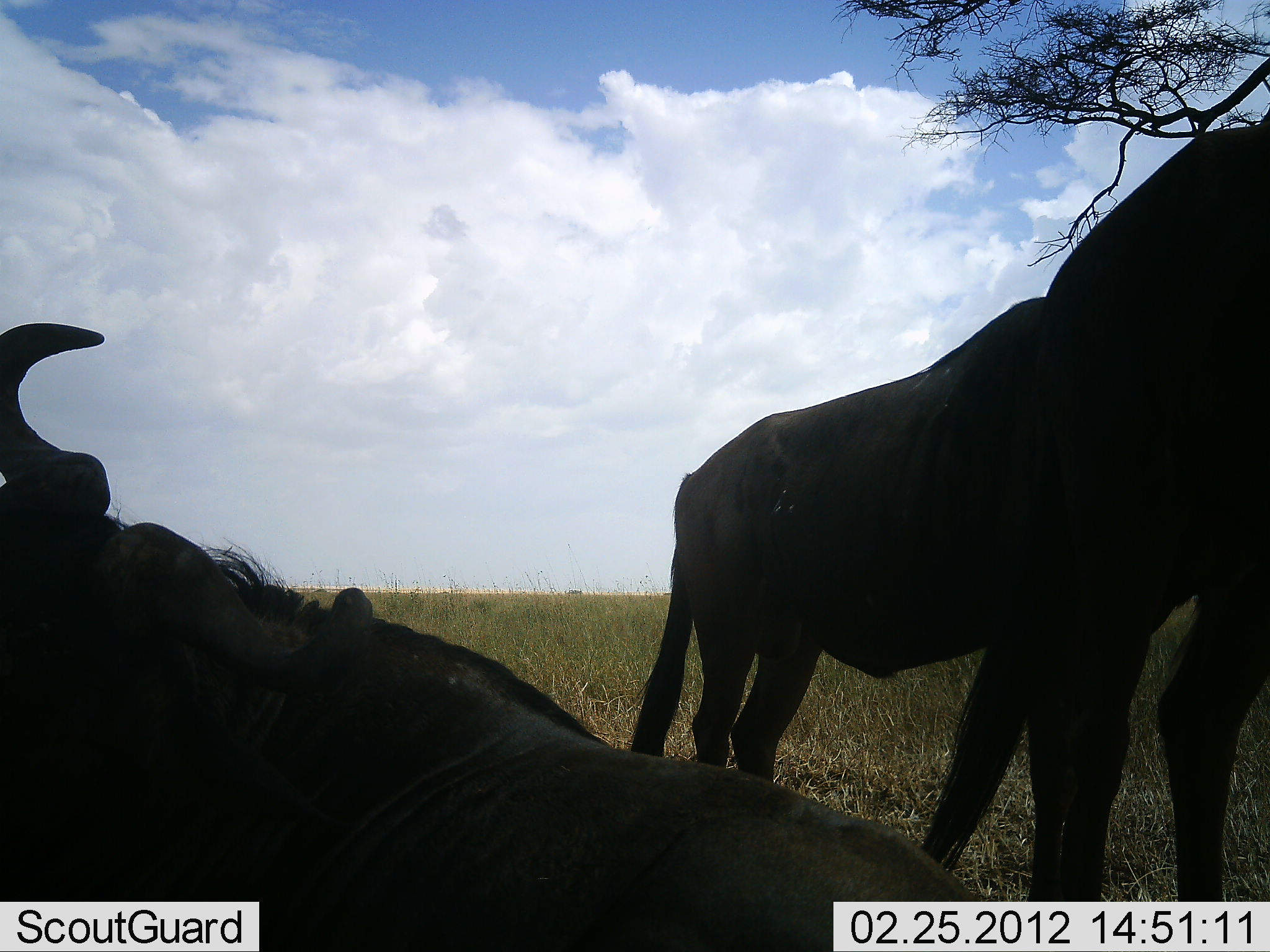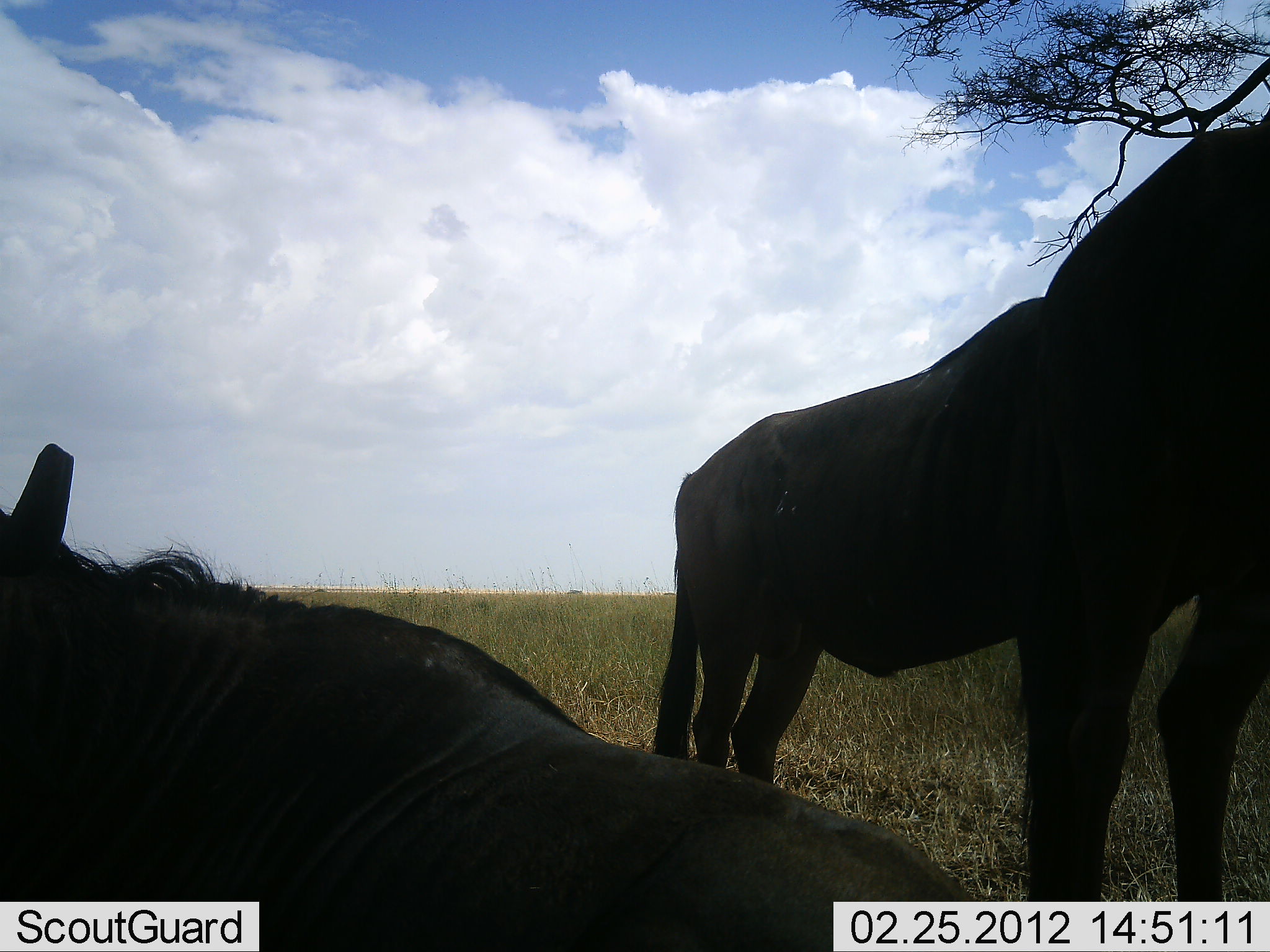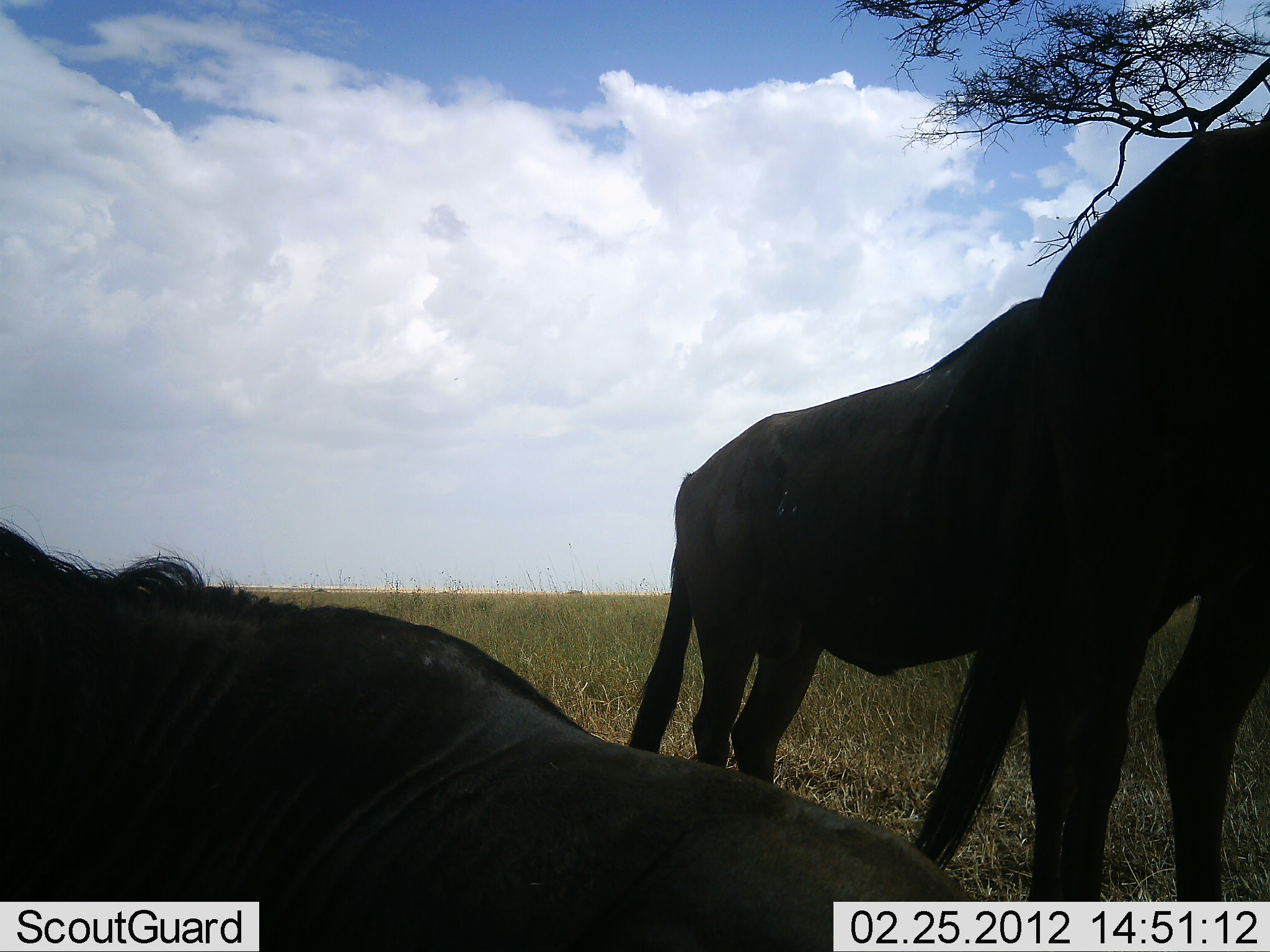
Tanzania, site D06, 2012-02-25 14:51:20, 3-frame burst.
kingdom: Animalia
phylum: Chordata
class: Mammalia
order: Artiodactyla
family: Bovidae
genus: Connochaetes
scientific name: Connochaetes taurinus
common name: blue wildebeest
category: wildebeest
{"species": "wildebeest (blue wildebeest) (Connochaetes taurinus)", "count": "2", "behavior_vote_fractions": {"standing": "100%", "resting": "96%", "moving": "0%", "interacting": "0%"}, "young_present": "0%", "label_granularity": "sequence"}